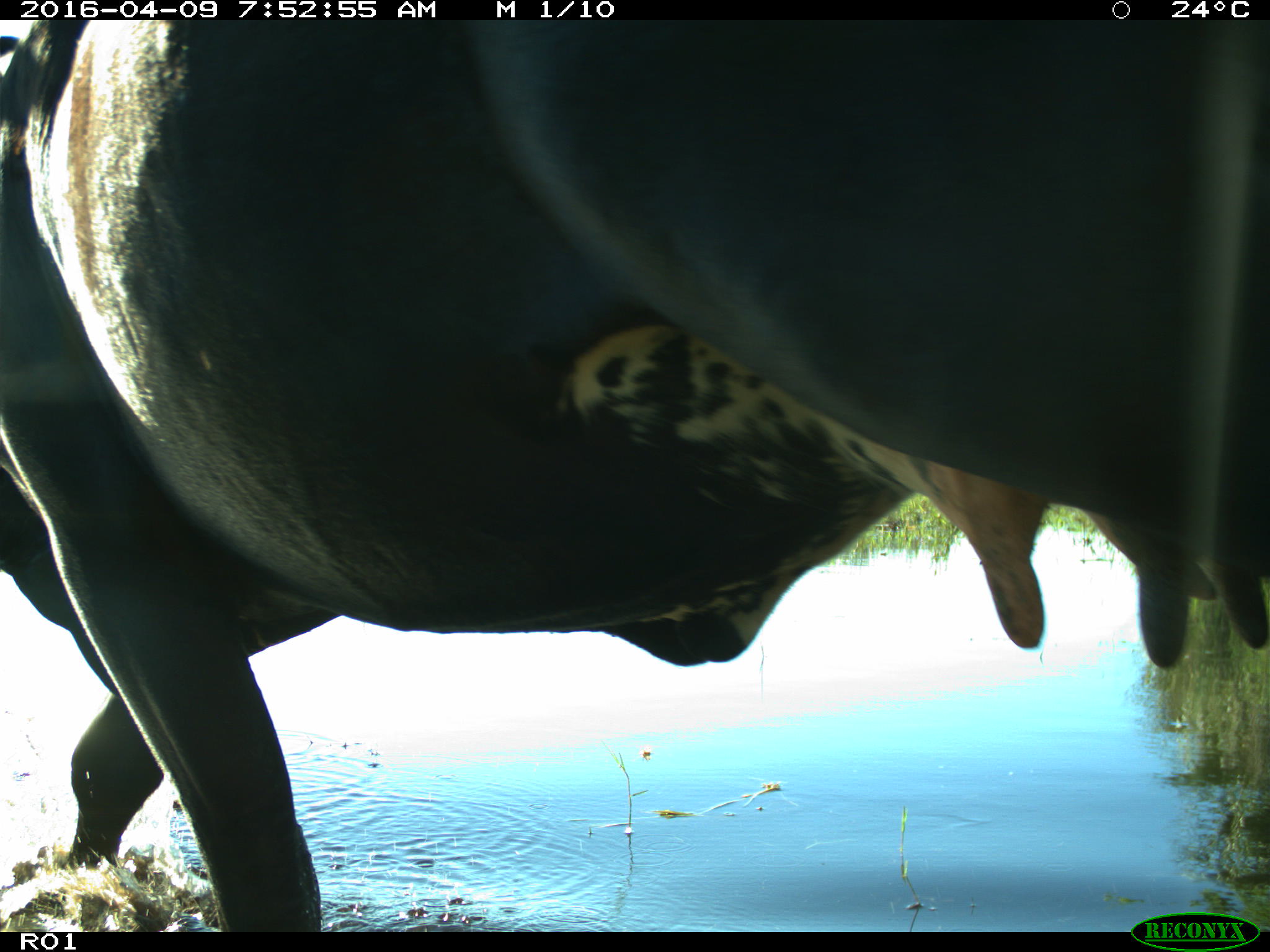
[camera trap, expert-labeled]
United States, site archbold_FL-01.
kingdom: Animalia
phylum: Chordata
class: Mammalia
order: Artiodactyla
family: Bovidae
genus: Bos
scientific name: Bos taurus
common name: domestic cow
Bos taurus (domestic cow).